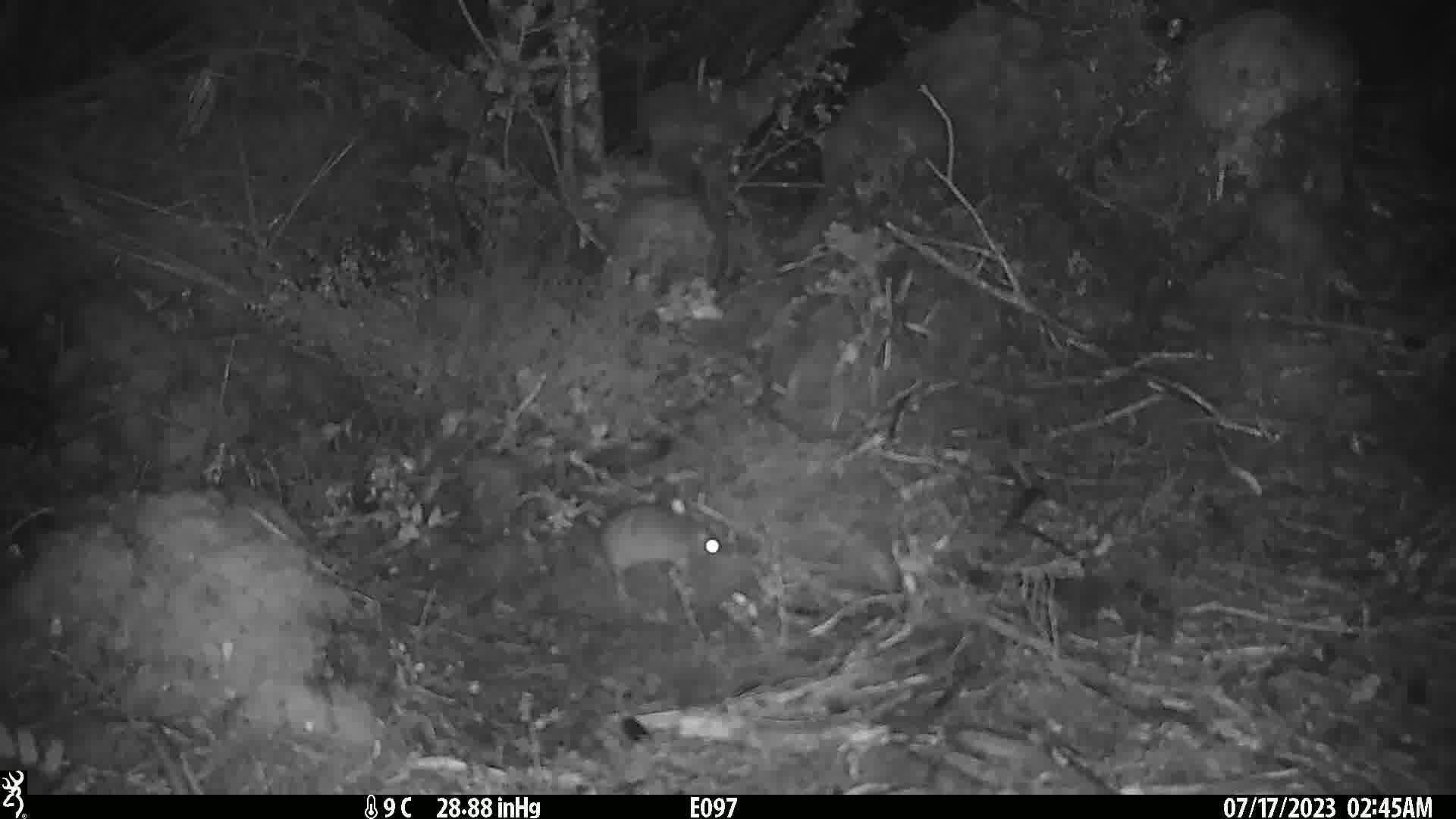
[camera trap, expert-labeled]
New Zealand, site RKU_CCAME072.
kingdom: Animalia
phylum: Chordata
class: Mammalia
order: Rodentia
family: Muridae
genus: Rattus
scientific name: Rattus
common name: rat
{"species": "rat (Rattus)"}